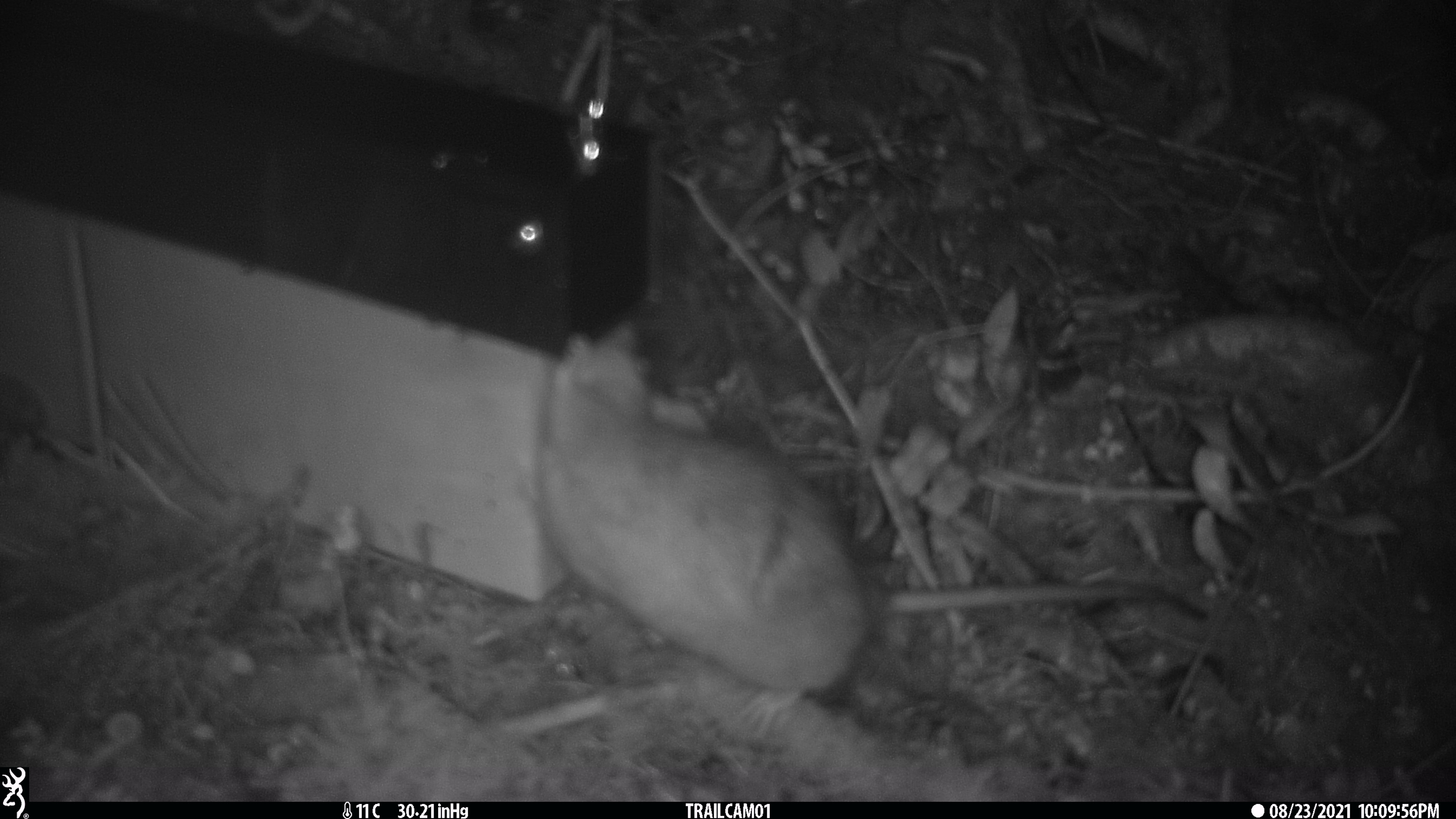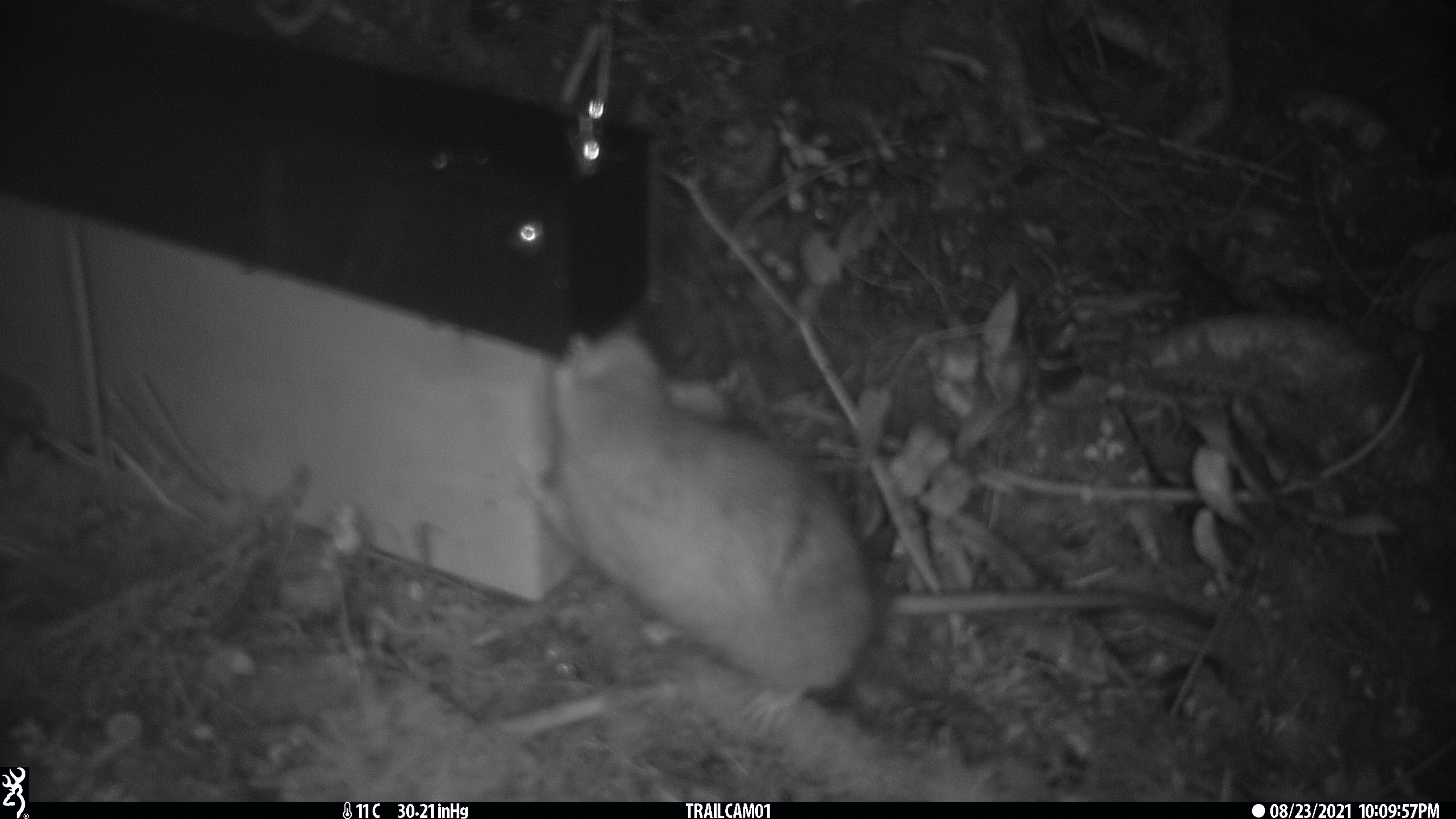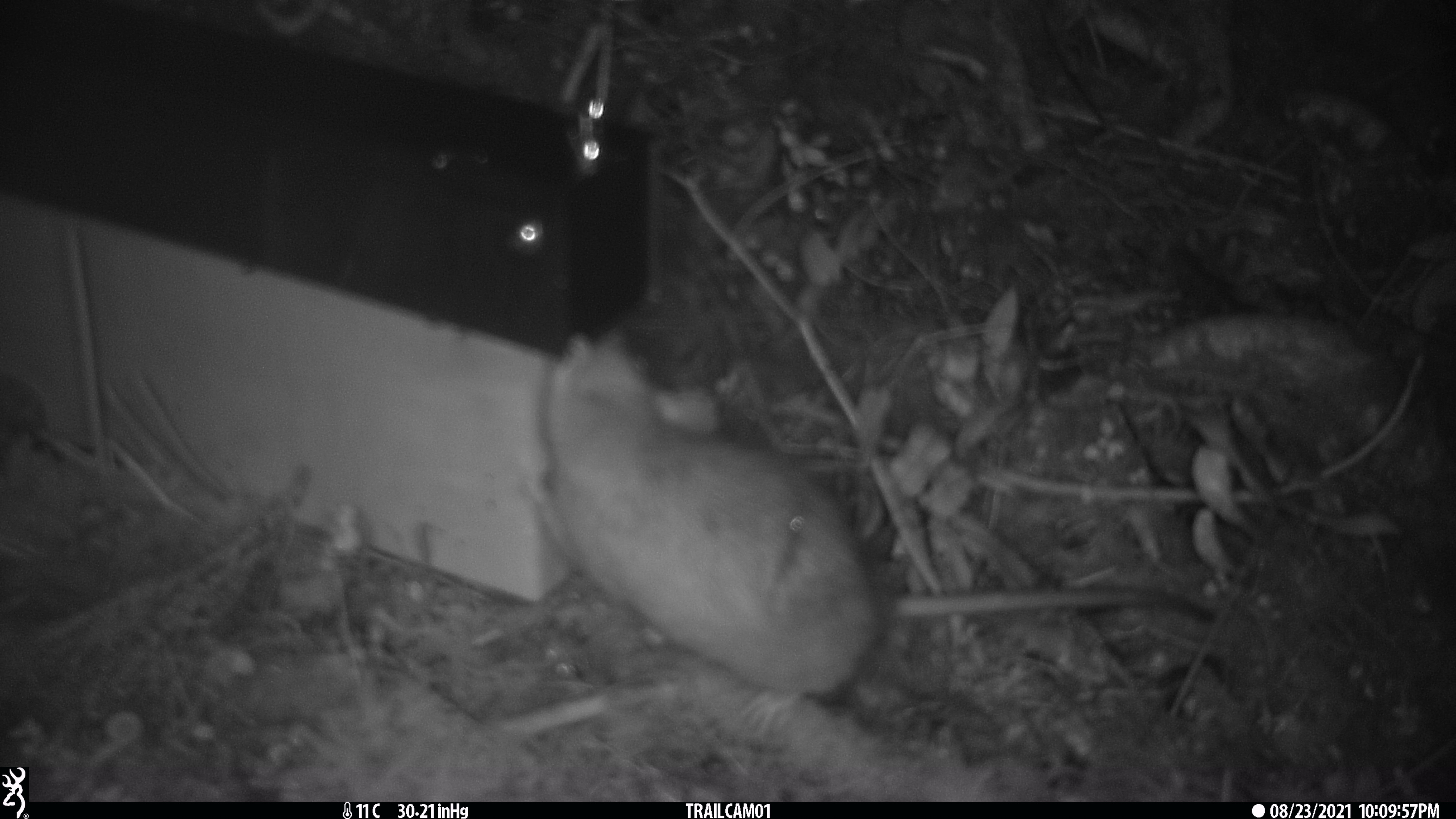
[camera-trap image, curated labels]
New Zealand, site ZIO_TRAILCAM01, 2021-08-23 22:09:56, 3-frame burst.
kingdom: Animalia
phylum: Chordata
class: Mammalia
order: Rodentia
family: Muridae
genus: Rattus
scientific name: Rattus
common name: rat